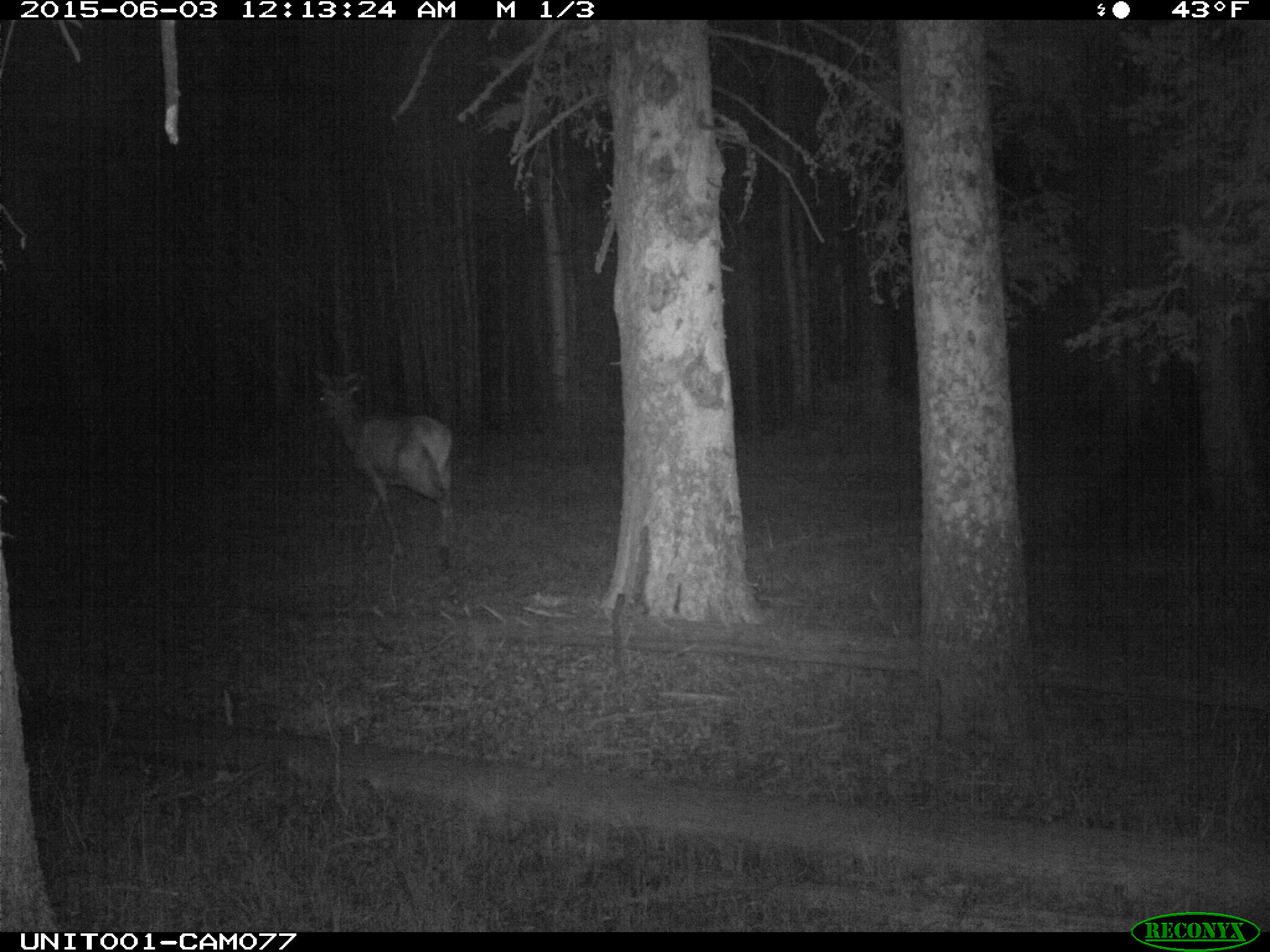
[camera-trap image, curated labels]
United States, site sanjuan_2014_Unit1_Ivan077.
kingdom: Animalia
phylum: Chordata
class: Mammalia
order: Artiodactyla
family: Cervidae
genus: Cervus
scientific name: Cervus elaphus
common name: red deer